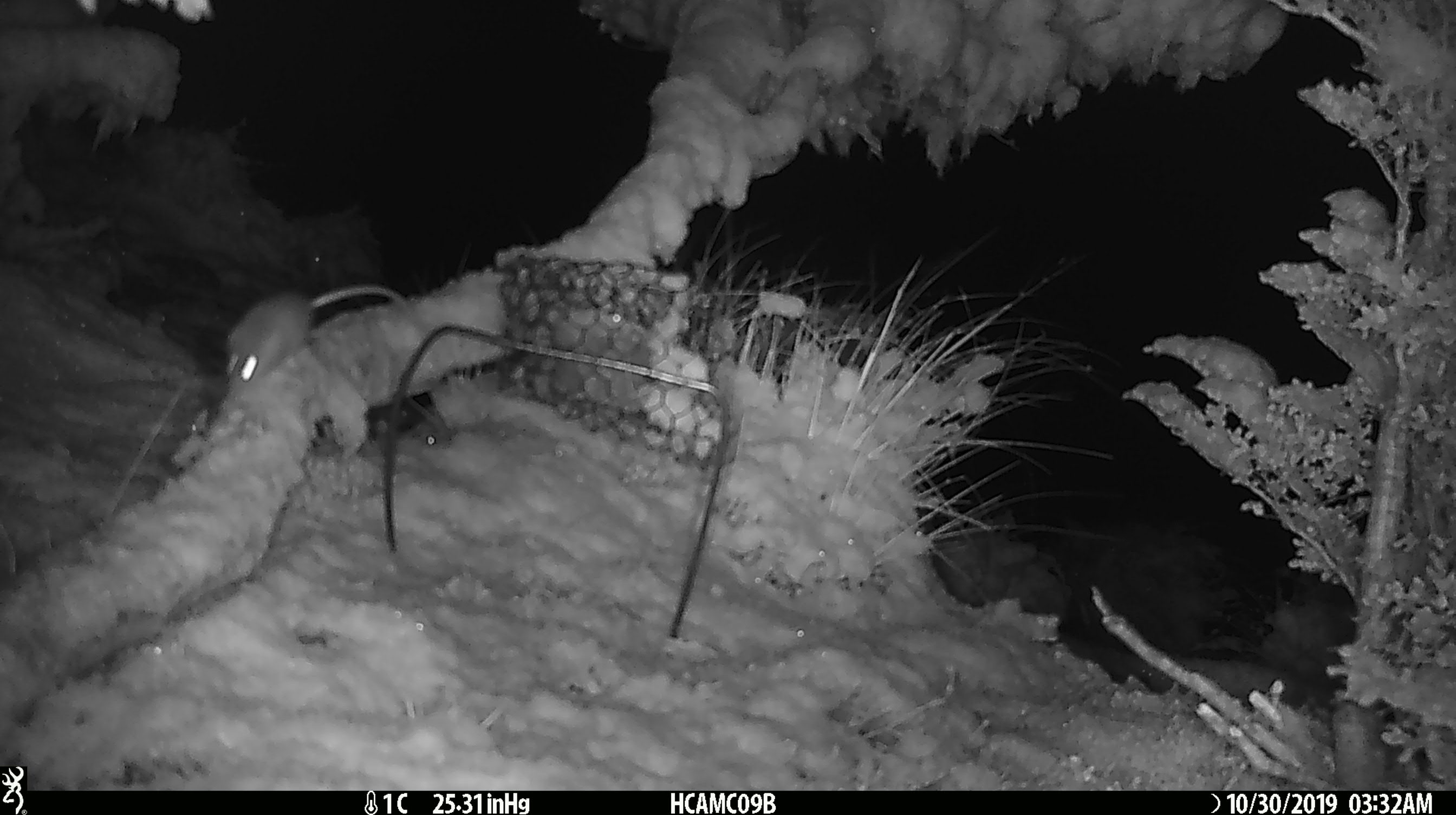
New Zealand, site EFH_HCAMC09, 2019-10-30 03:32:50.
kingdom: Animalia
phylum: Chordata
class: Mammalia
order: Rodentia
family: Muridae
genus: Mus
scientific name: Mus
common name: mouse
Mouse (Mus).